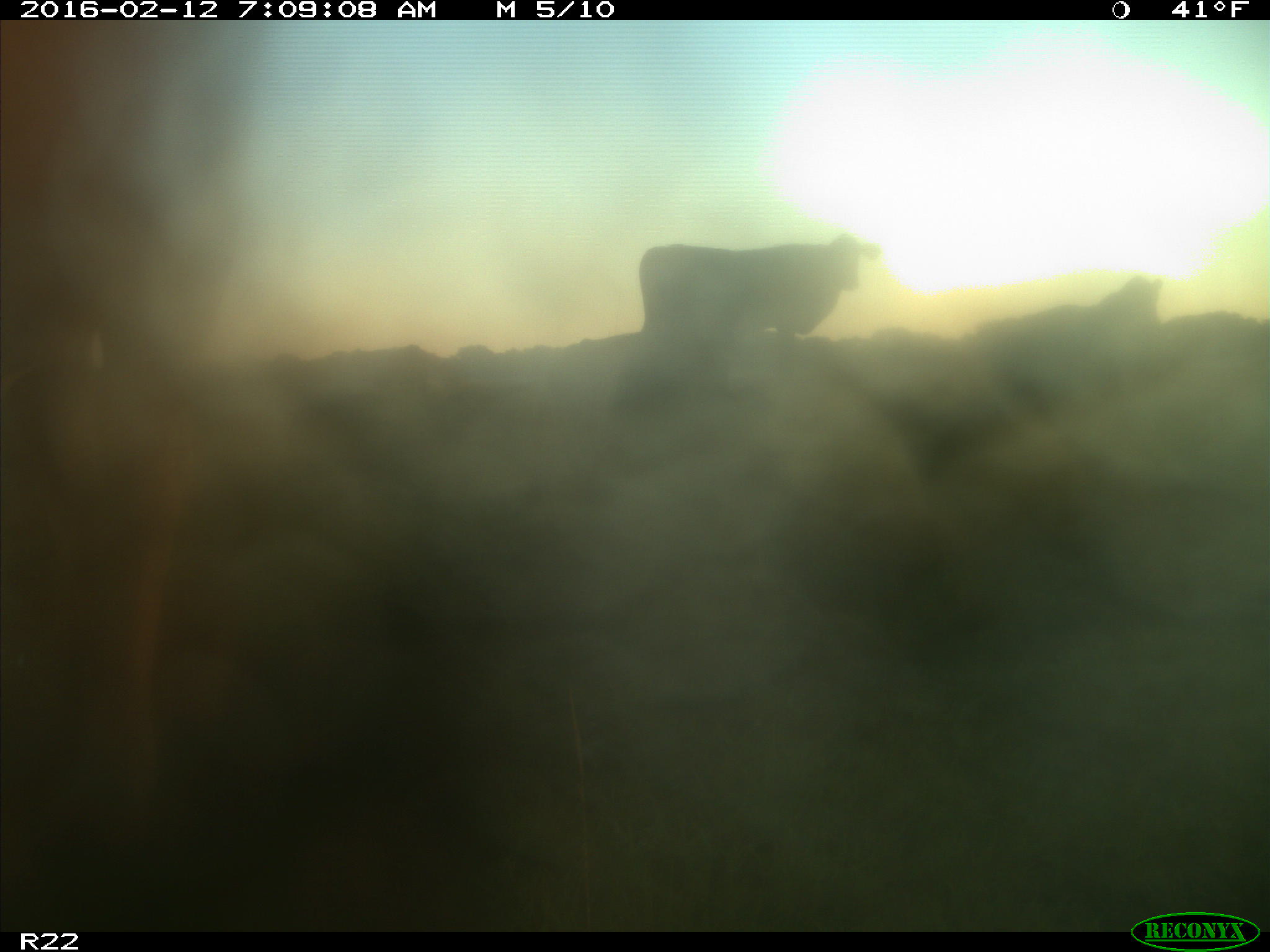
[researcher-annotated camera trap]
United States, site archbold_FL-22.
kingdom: Animalia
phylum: Chordata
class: Mammalia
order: Artiodactyla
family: Bovidae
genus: Bos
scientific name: Bos taurus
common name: domestic cow